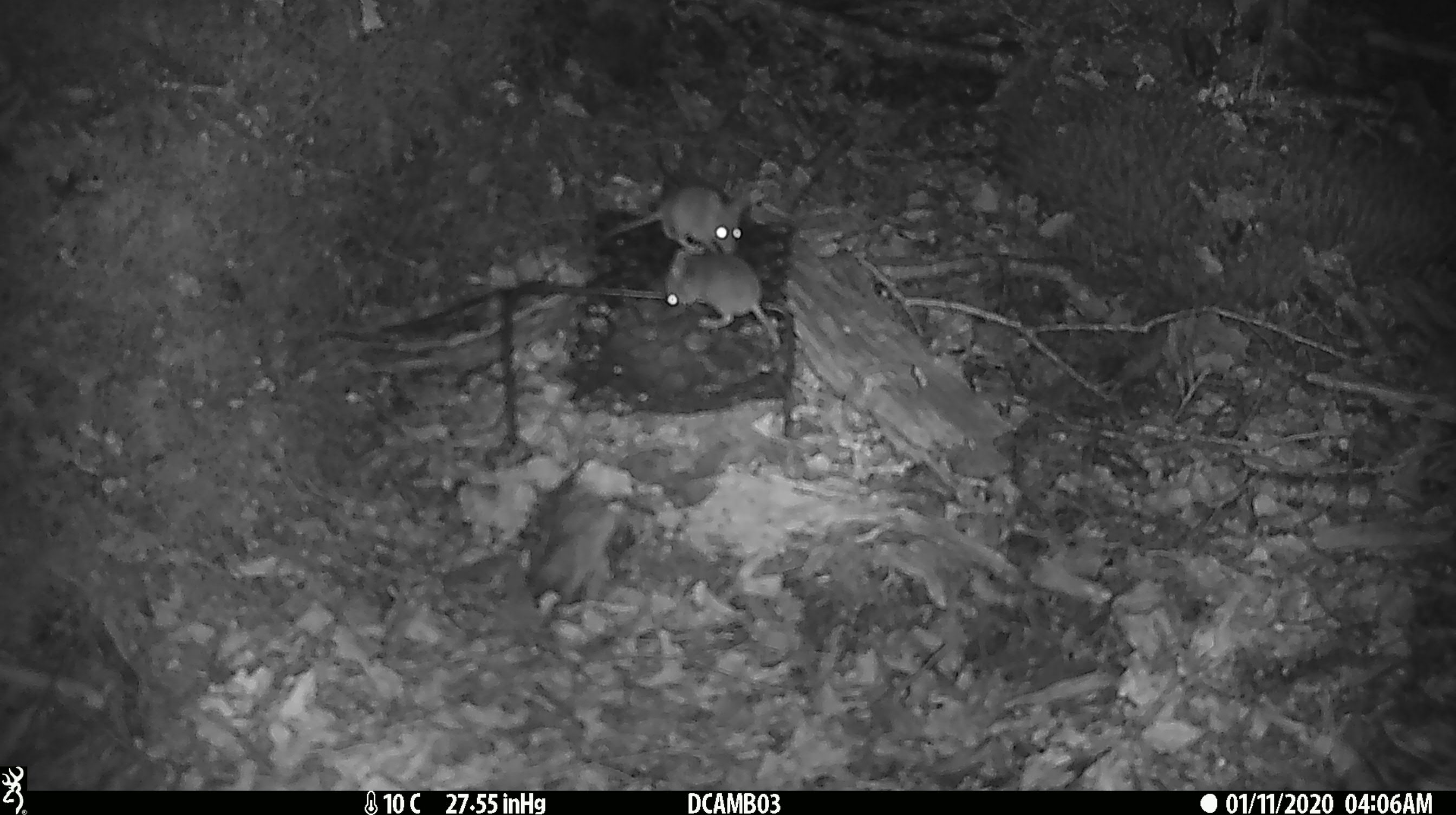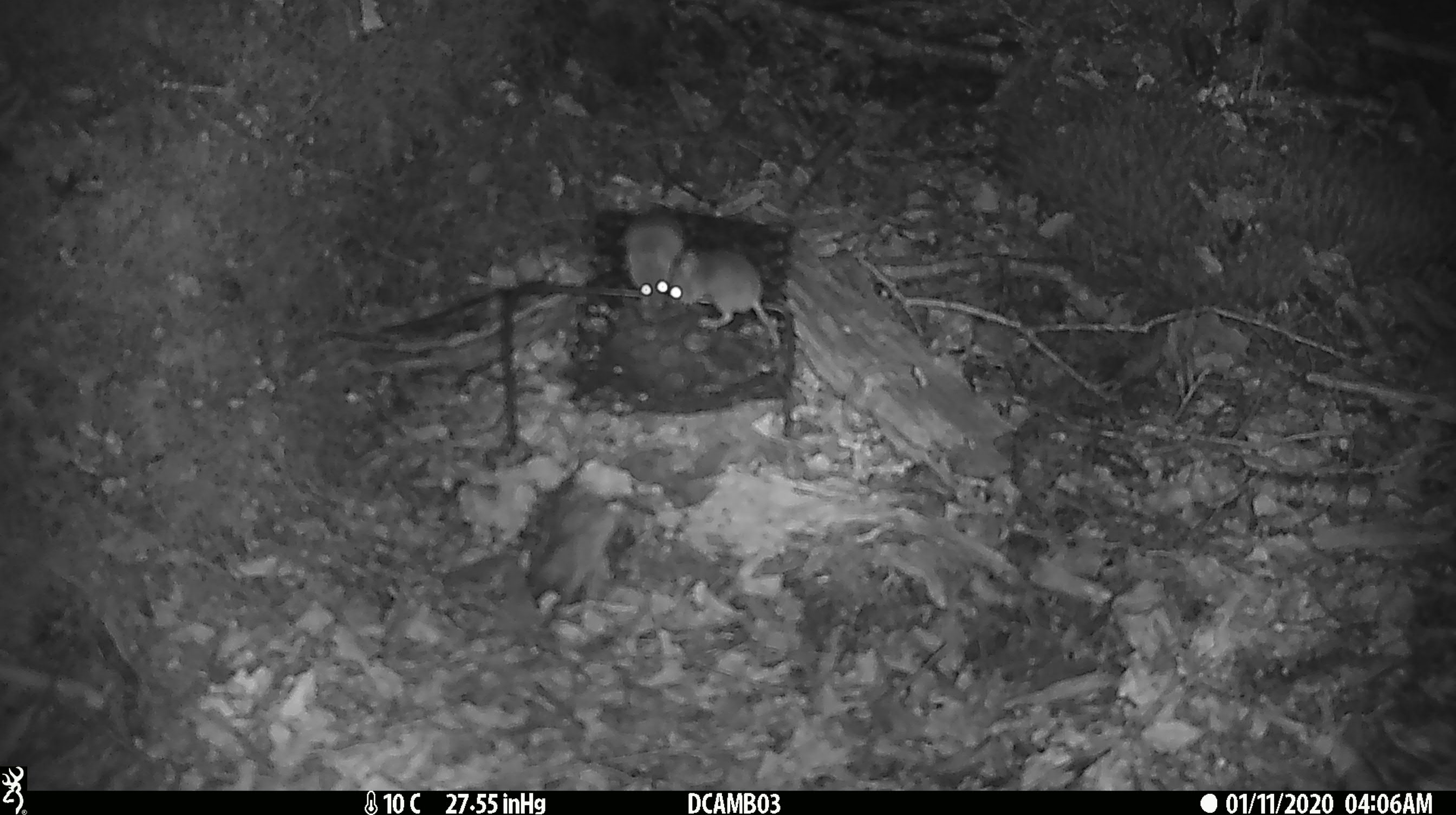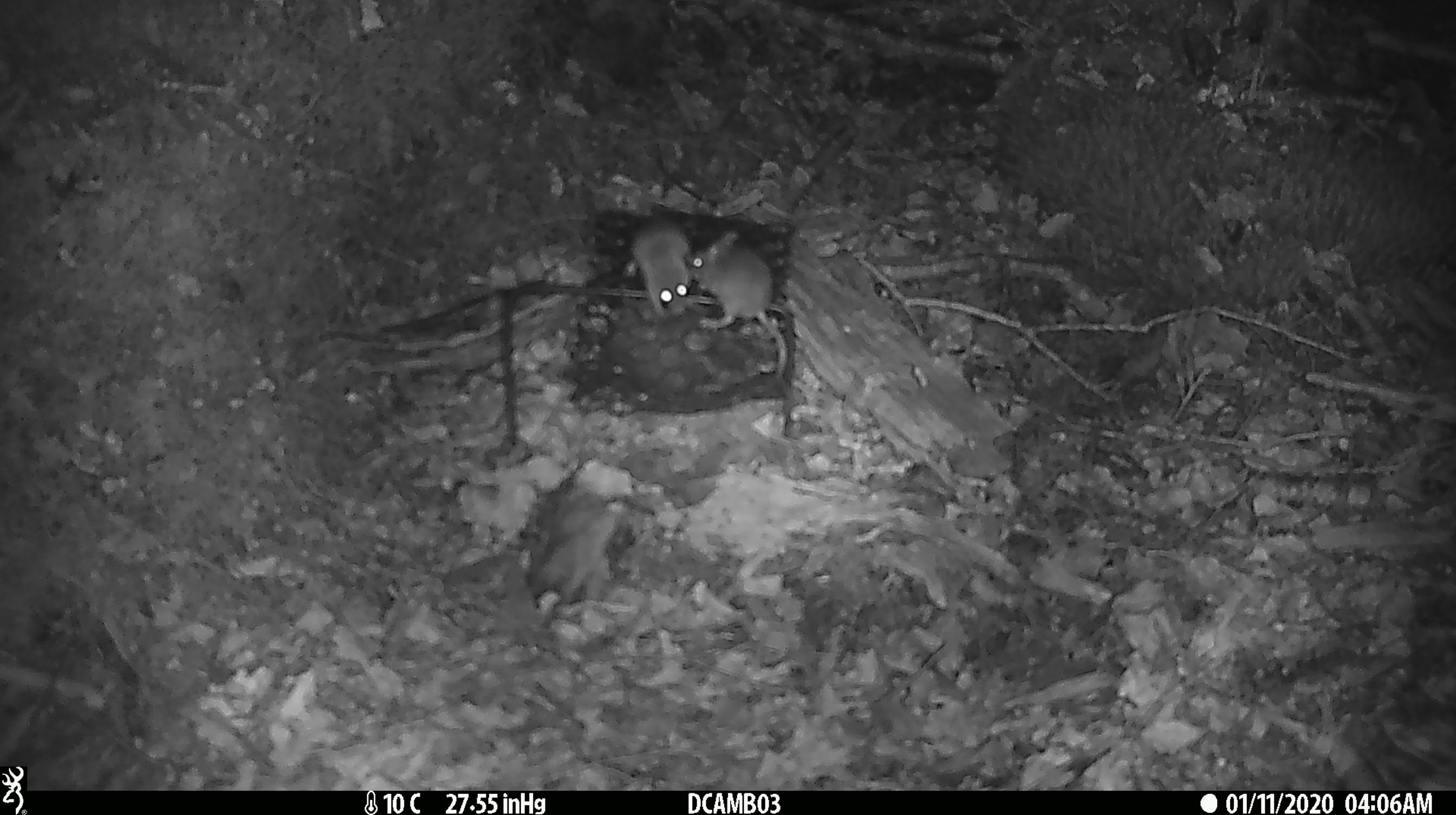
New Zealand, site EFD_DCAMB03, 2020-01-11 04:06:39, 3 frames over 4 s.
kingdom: Animalia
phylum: Chordata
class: Mammalia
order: Rodentia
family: Muridae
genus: Mus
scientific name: Mus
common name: mouse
Mouse (Mus).